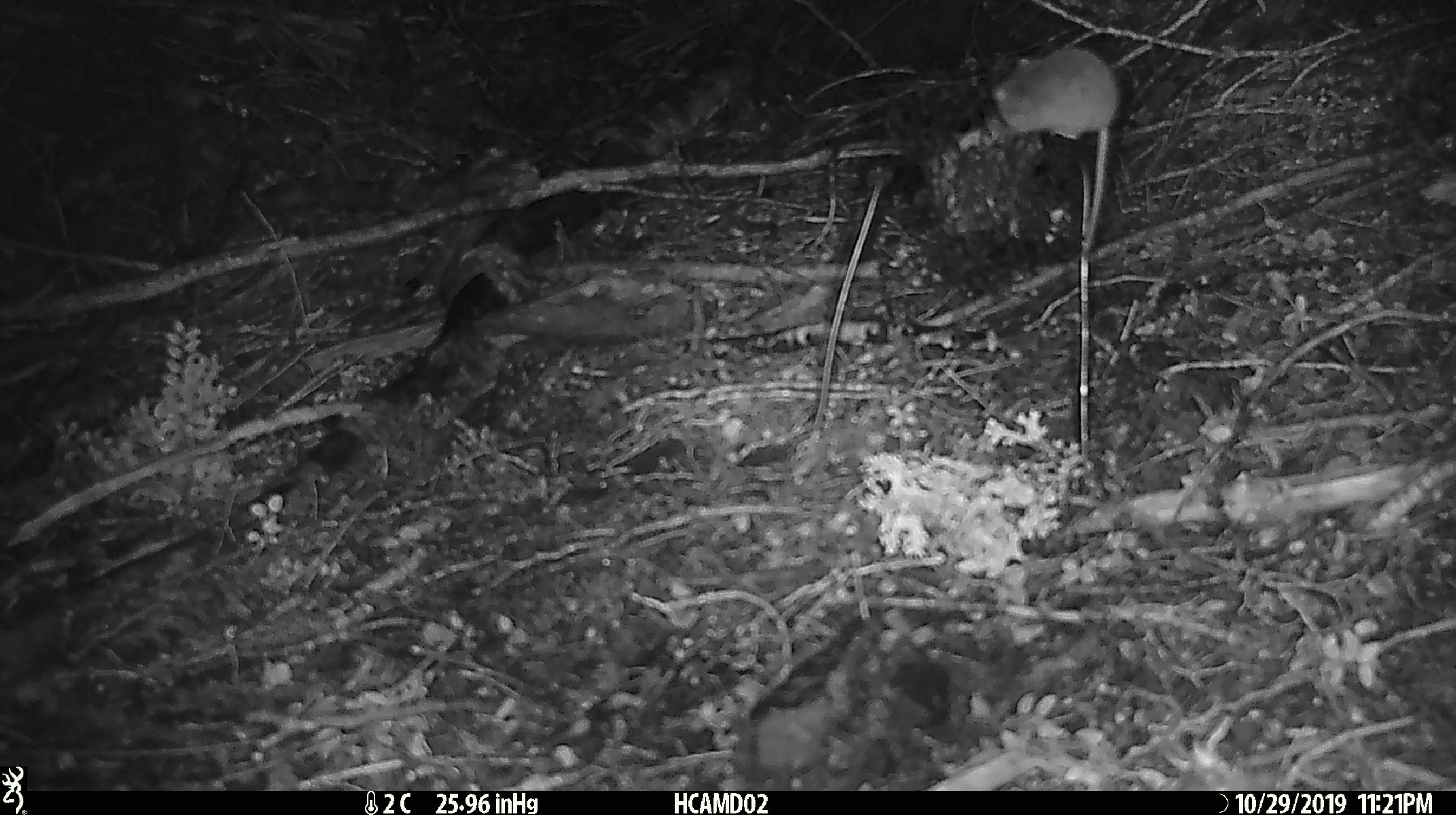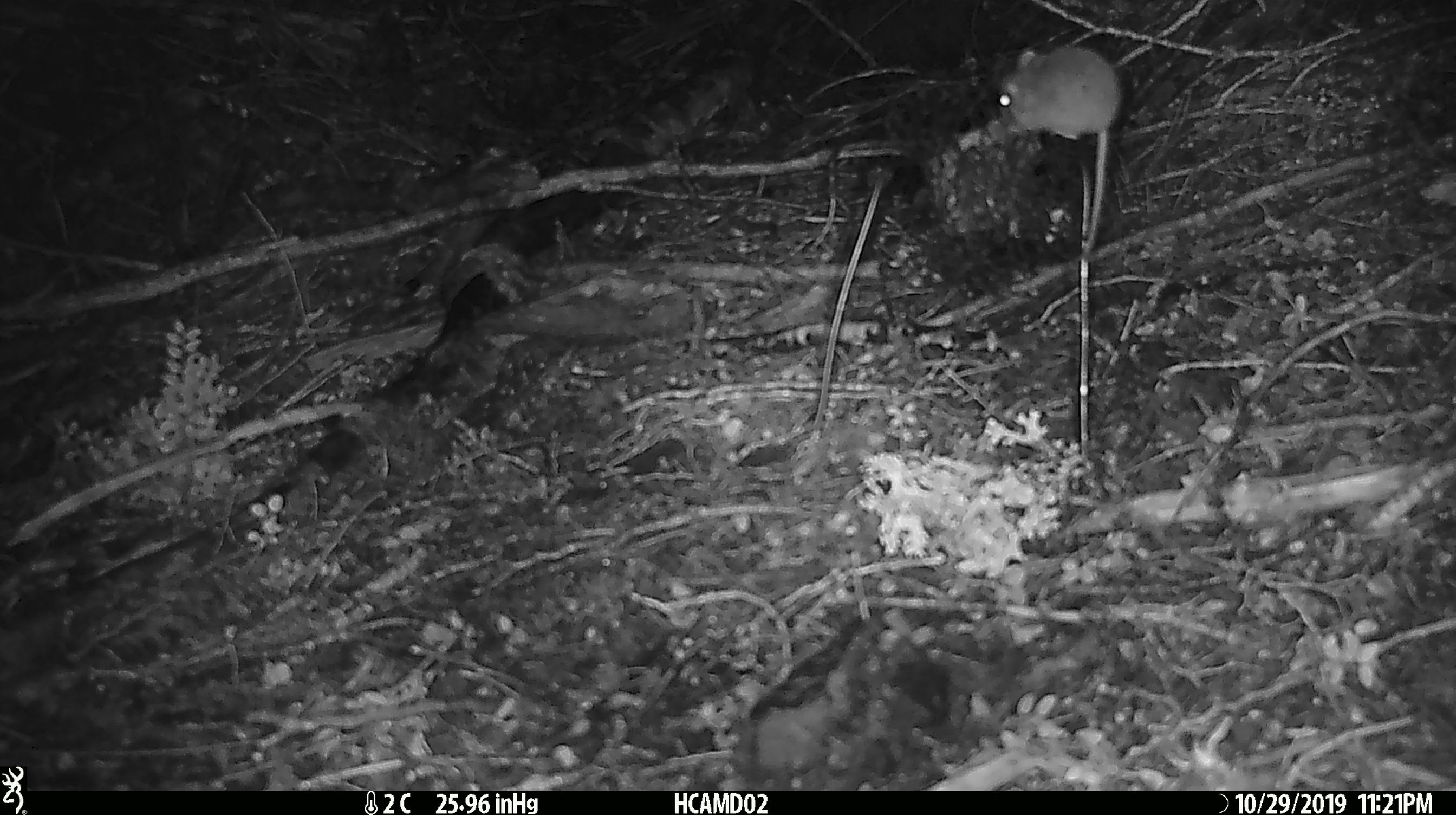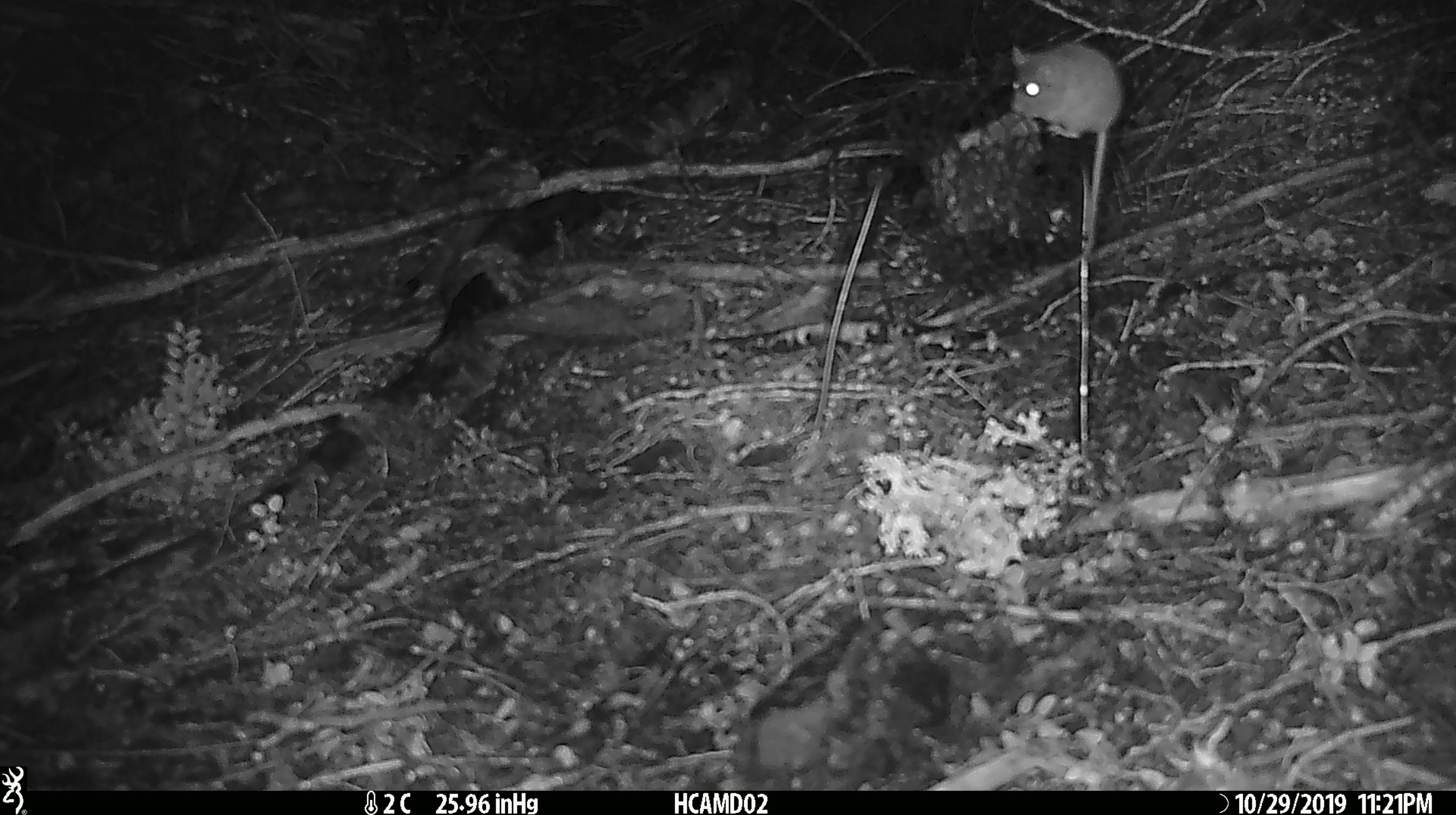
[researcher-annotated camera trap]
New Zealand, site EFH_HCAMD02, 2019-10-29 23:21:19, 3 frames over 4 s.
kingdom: Animalia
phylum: Chordata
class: Mammalia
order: Rodentia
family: Muridae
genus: Mus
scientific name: Mus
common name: mouse